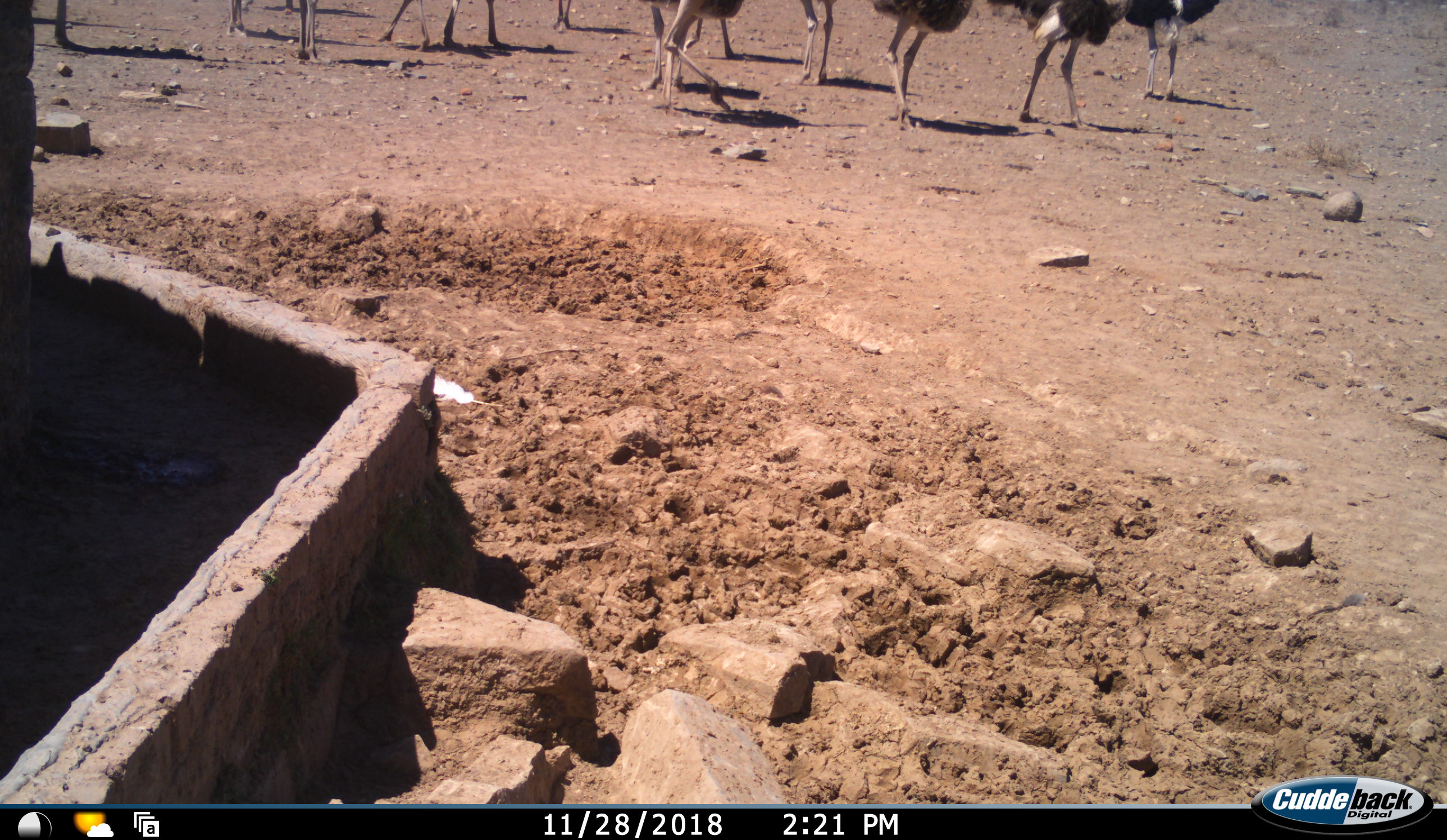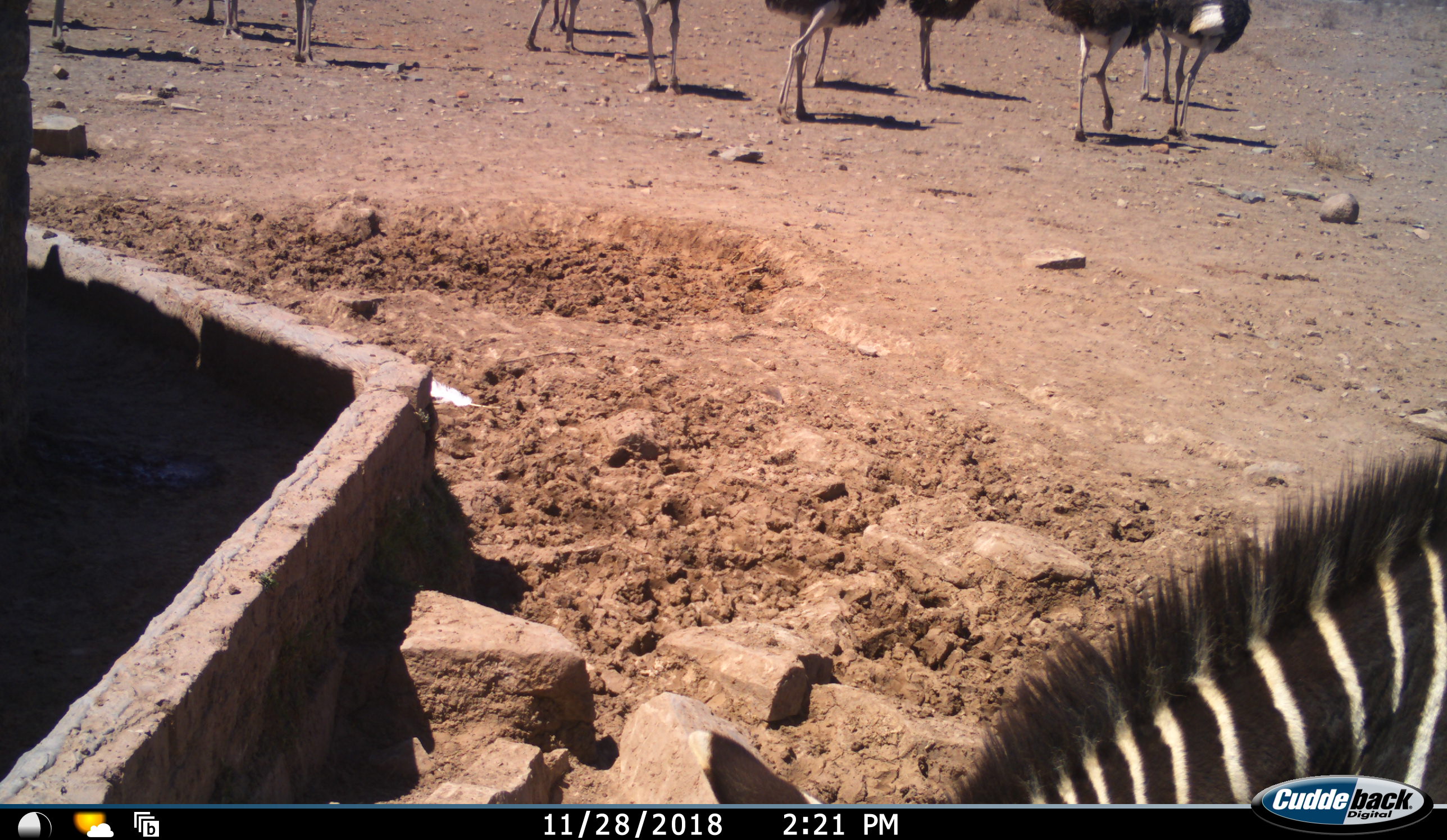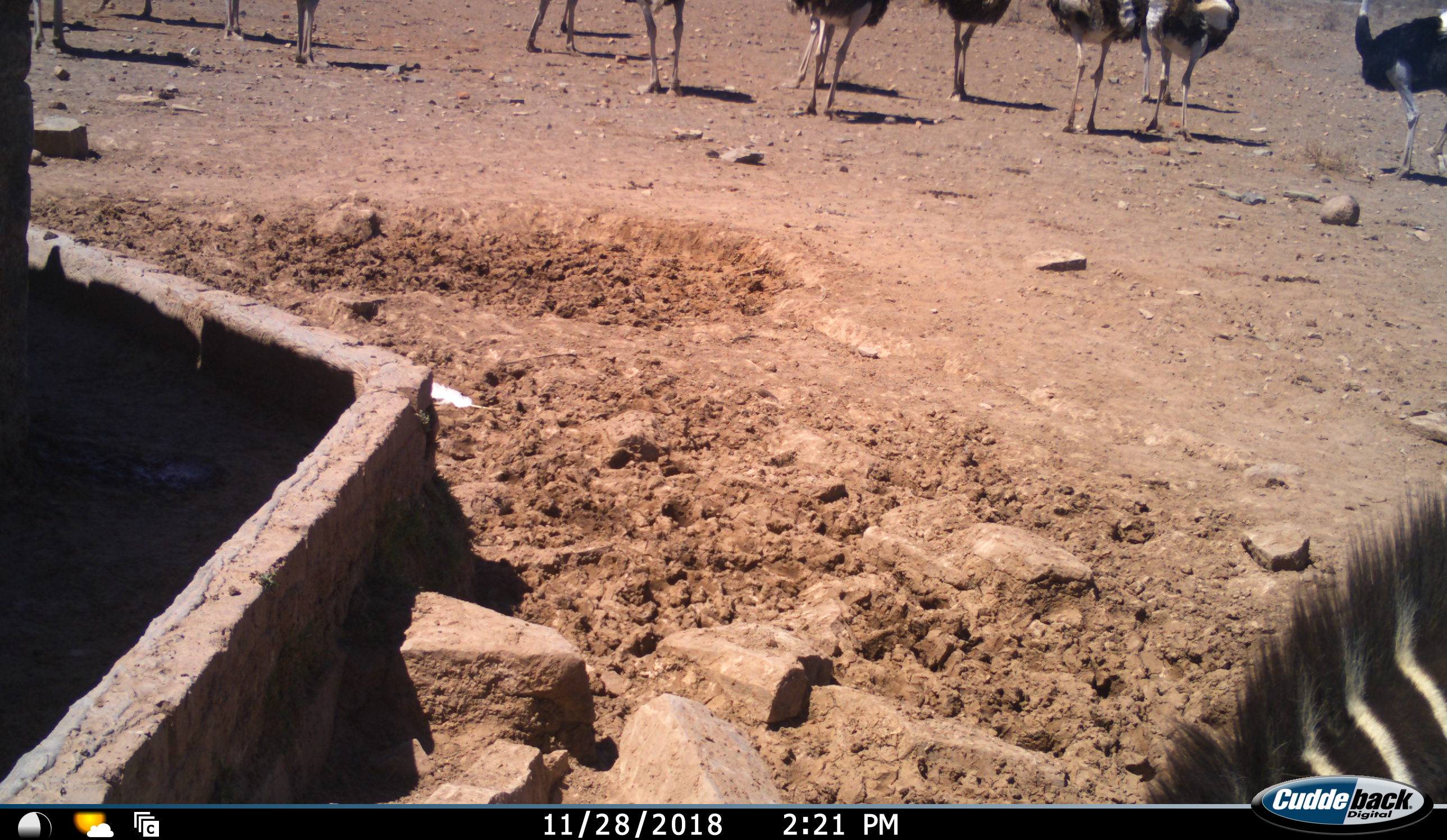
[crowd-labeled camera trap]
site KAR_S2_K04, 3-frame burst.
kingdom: Animalia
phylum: Chordata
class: Aves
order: Struthioniformes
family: Struthionidae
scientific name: Struthionidae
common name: ostrich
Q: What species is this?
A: Ostrich (Struthionidae).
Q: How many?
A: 11-50.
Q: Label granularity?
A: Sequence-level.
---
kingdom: Animalia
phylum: Chordata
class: Mammalia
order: Perissodactyla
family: Equidae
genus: Equus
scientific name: Equus zebra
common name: mountain zebra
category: zebramountain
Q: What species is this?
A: Zebramountain (mountain zebra) (Equus zebra).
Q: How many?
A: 1.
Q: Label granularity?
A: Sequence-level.